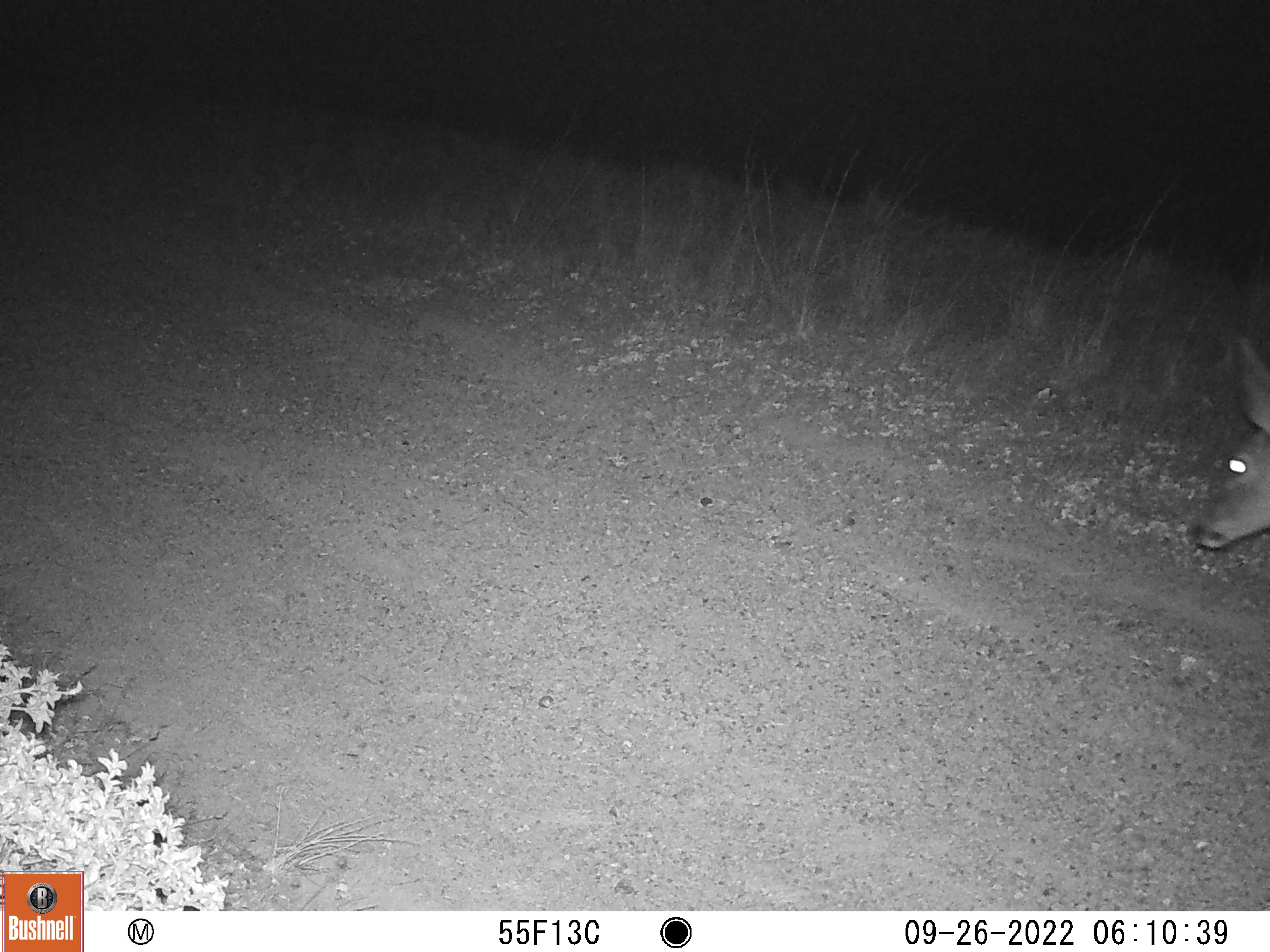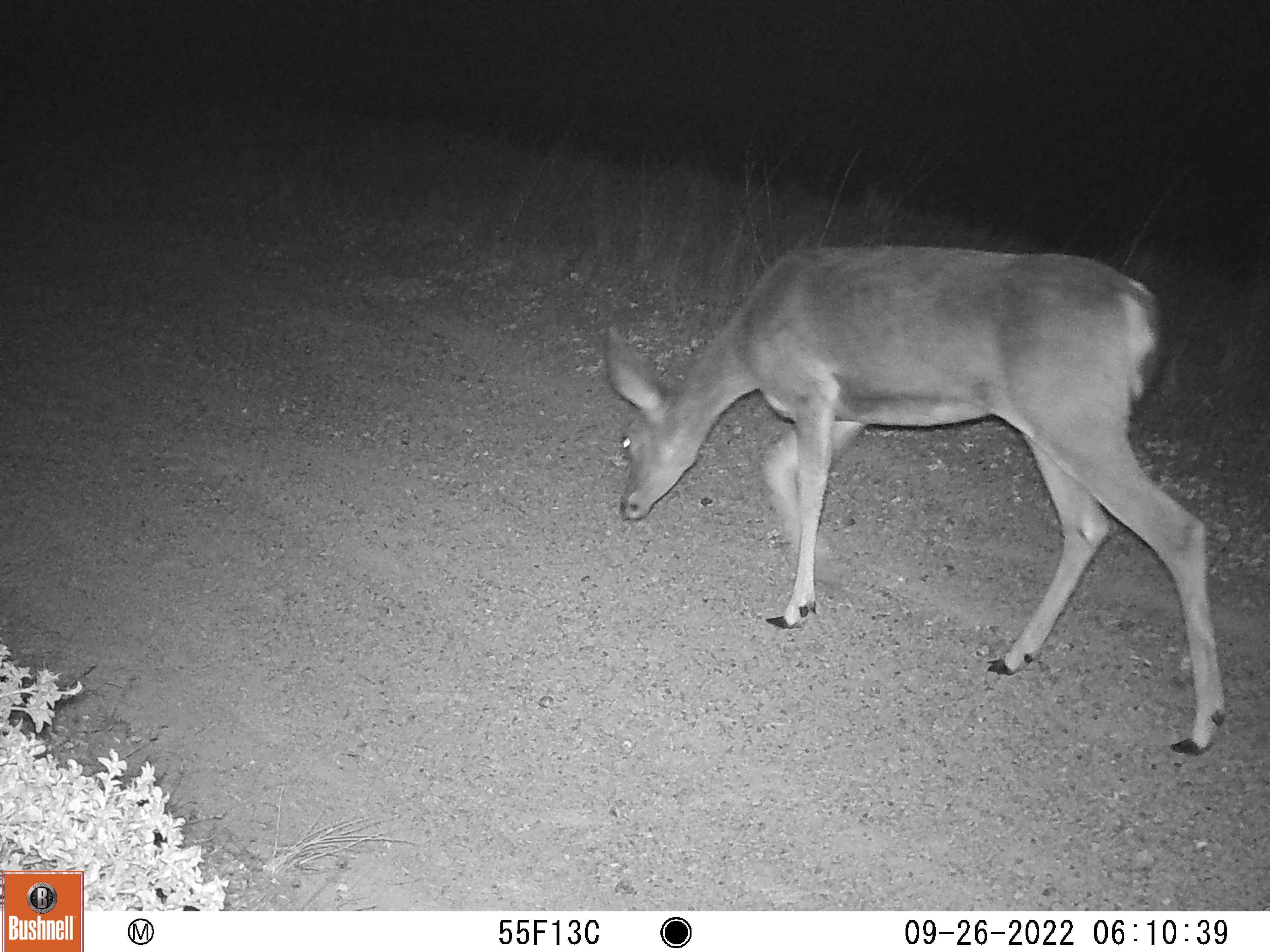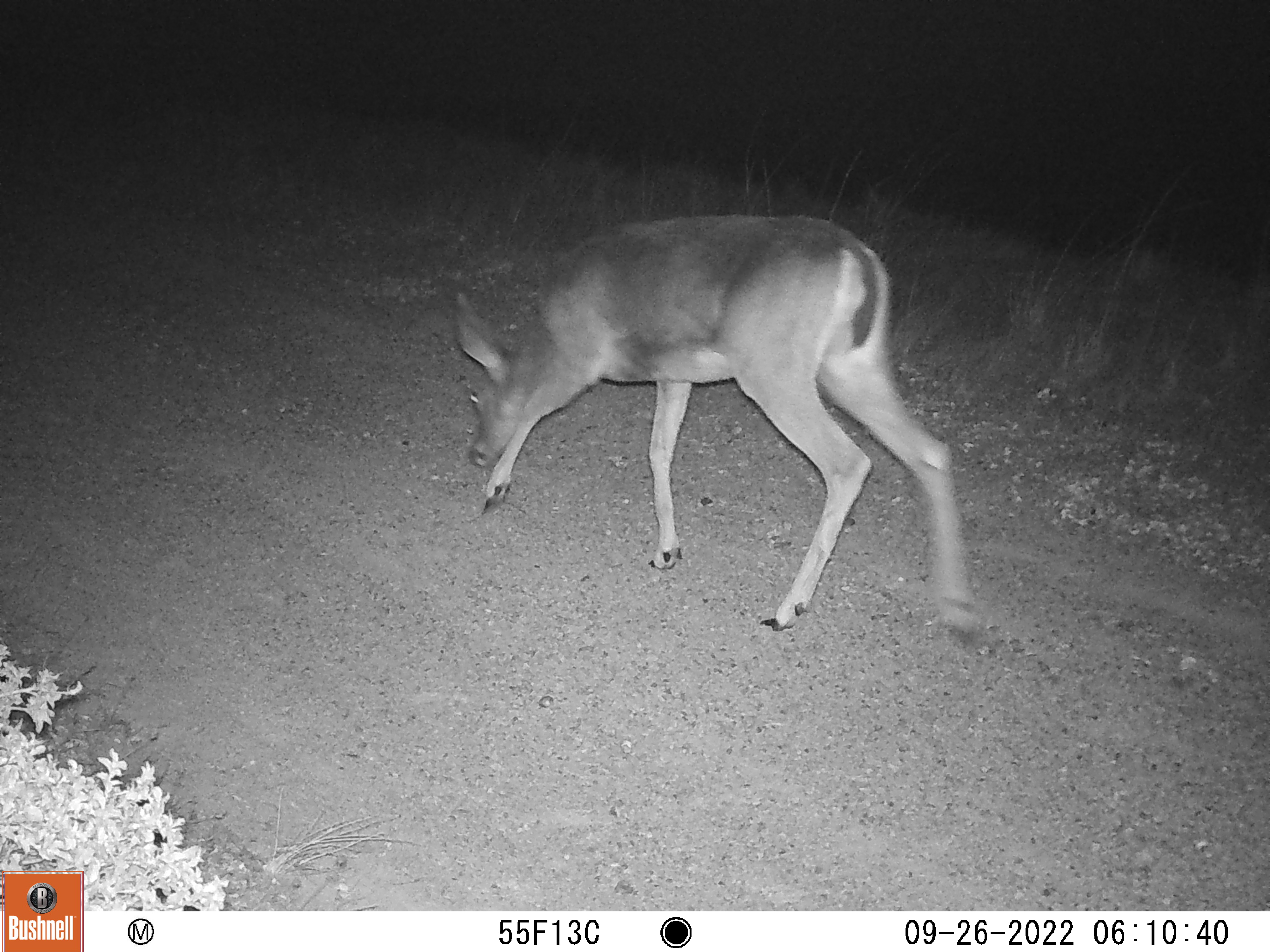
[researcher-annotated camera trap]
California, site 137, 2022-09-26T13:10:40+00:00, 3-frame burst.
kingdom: Animalia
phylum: Chordata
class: Mammalia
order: Artiodactyla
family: Cervidae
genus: Odocoileus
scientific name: Odocoileus hemionus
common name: mule deer